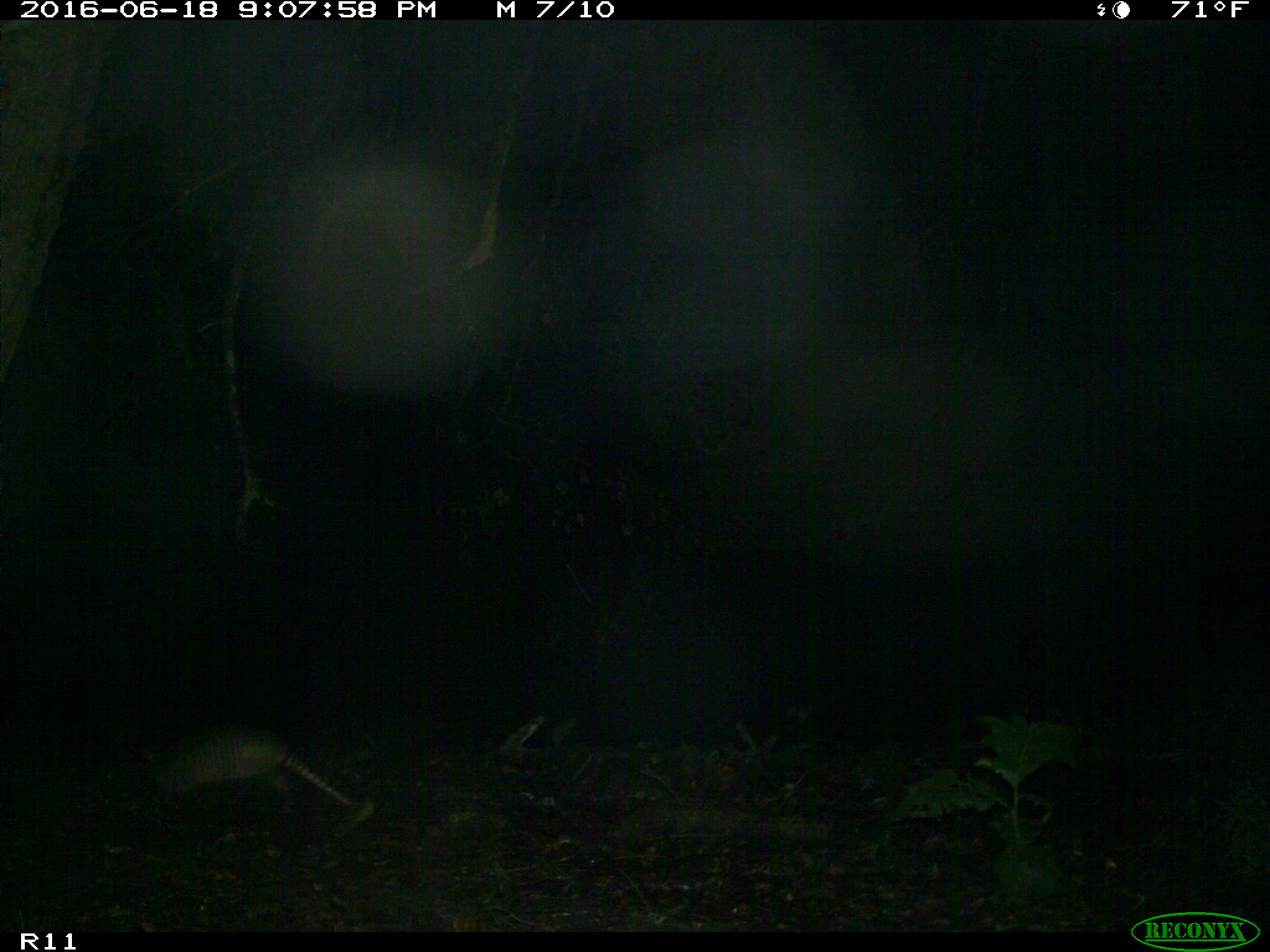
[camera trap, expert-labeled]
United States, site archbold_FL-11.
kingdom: Animalia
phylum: Chordata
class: Mammalia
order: Cingulata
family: Dasypodidae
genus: Dasypus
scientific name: Dasypus novemcinctus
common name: nine-banded armadillo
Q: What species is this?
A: Dasypus novemcinctus (nine-banded armadillo).